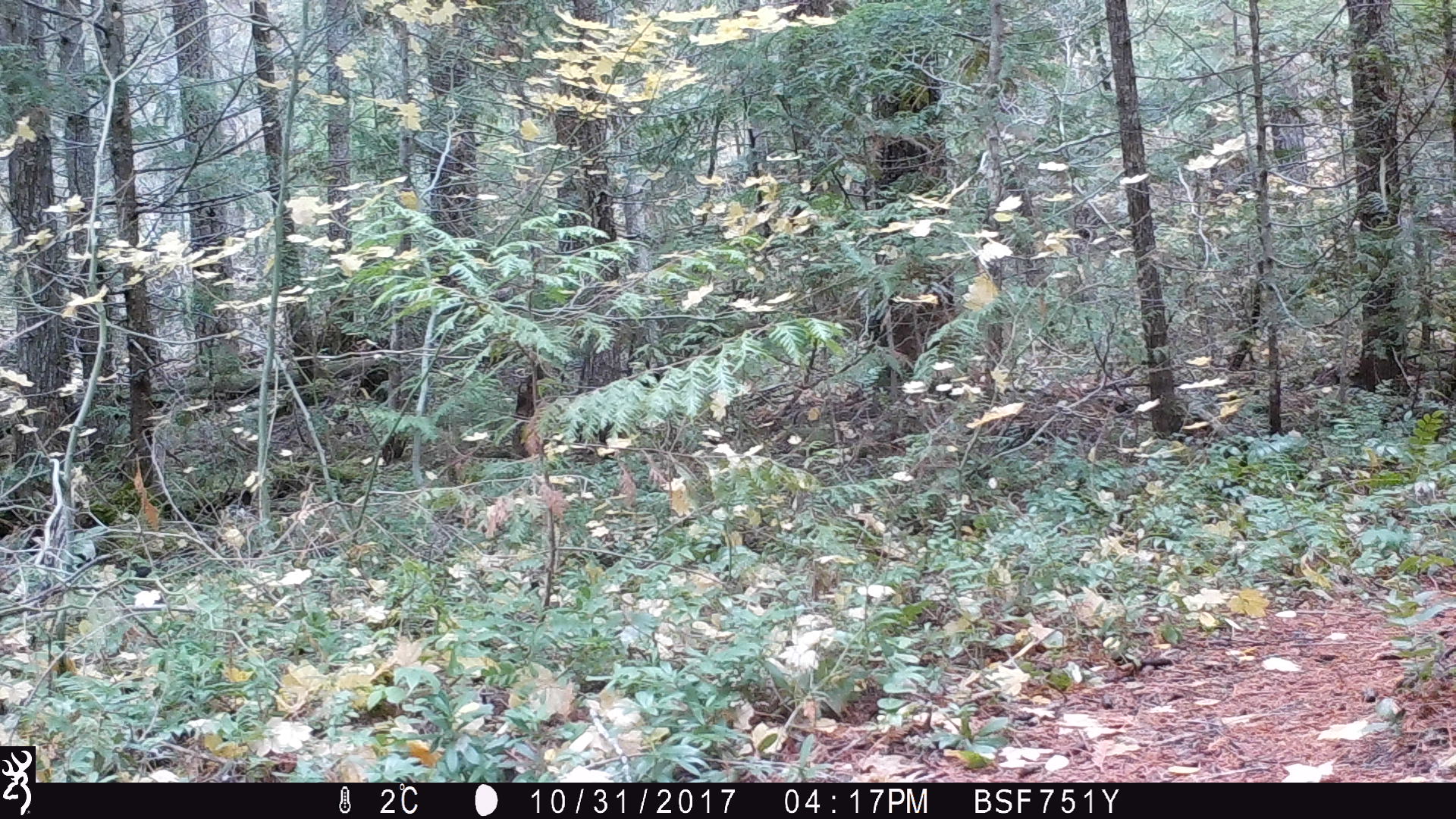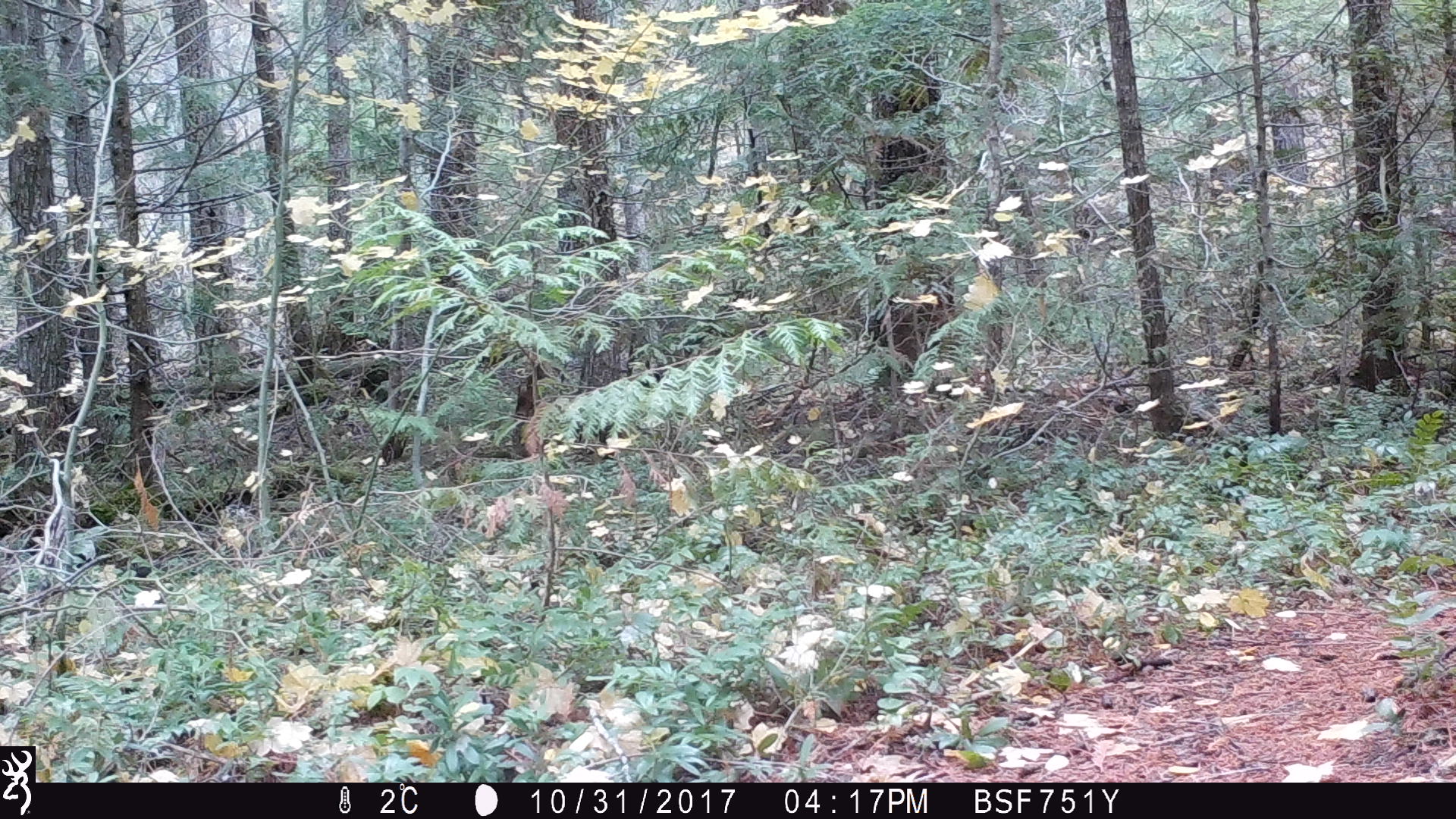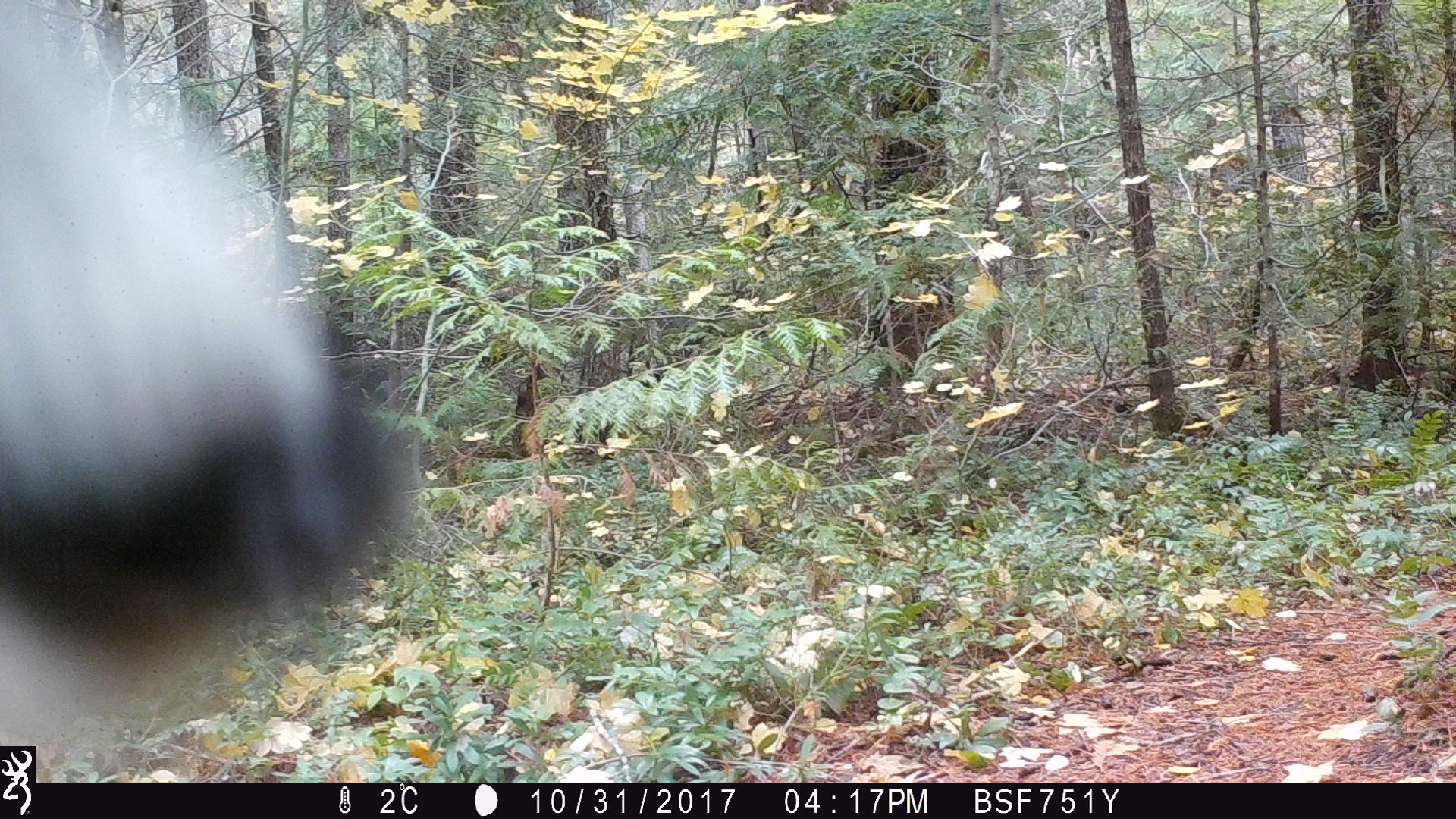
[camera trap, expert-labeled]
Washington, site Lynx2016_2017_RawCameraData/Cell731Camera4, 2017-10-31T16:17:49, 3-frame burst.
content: unidentified animal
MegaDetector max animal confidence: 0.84